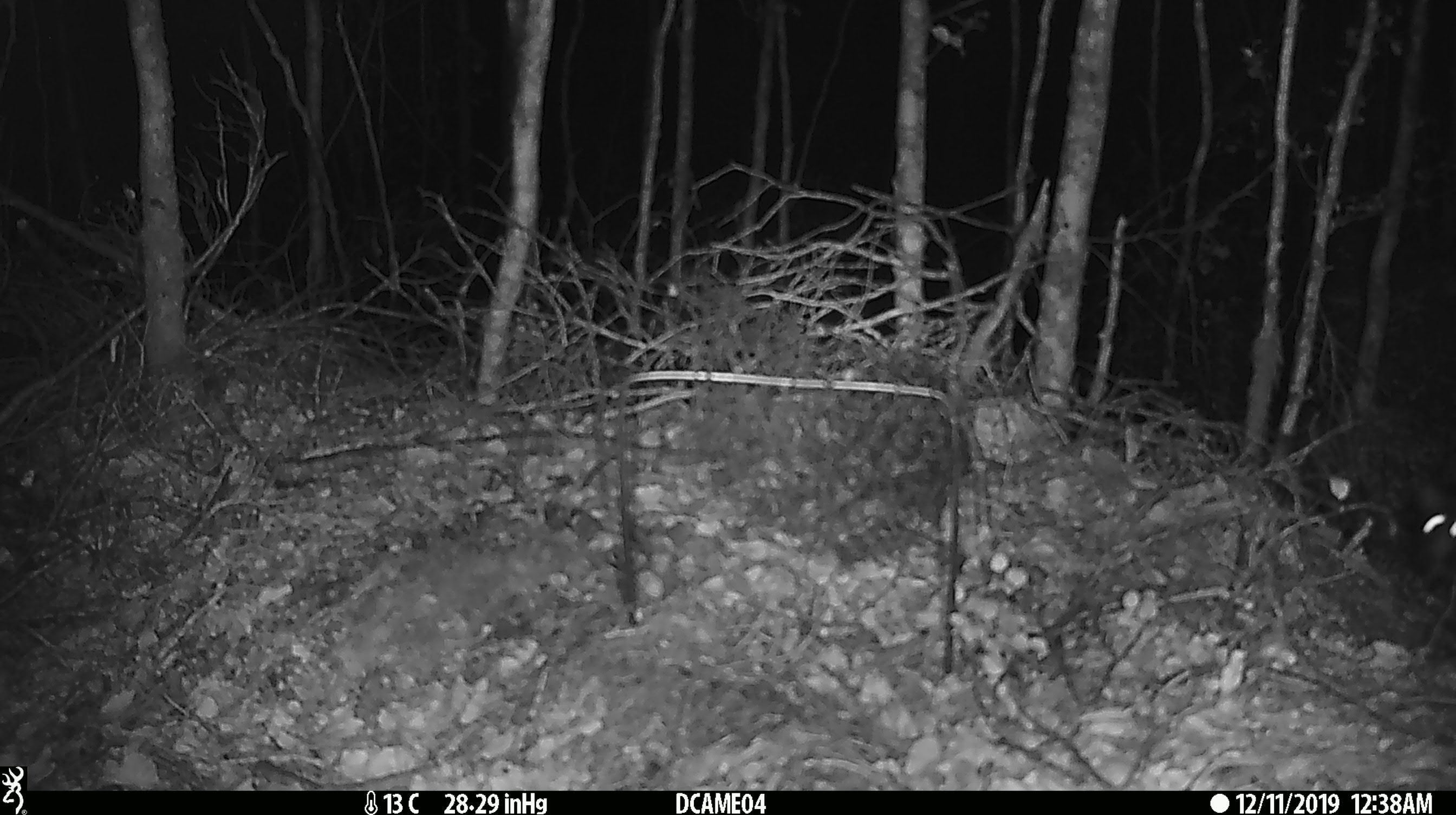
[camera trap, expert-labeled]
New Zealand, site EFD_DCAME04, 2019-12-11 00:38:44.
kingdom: Animalia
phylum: Chordata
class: Mammalia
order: Rodentia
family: Muridae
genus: Mus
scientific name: Mus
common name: mouse